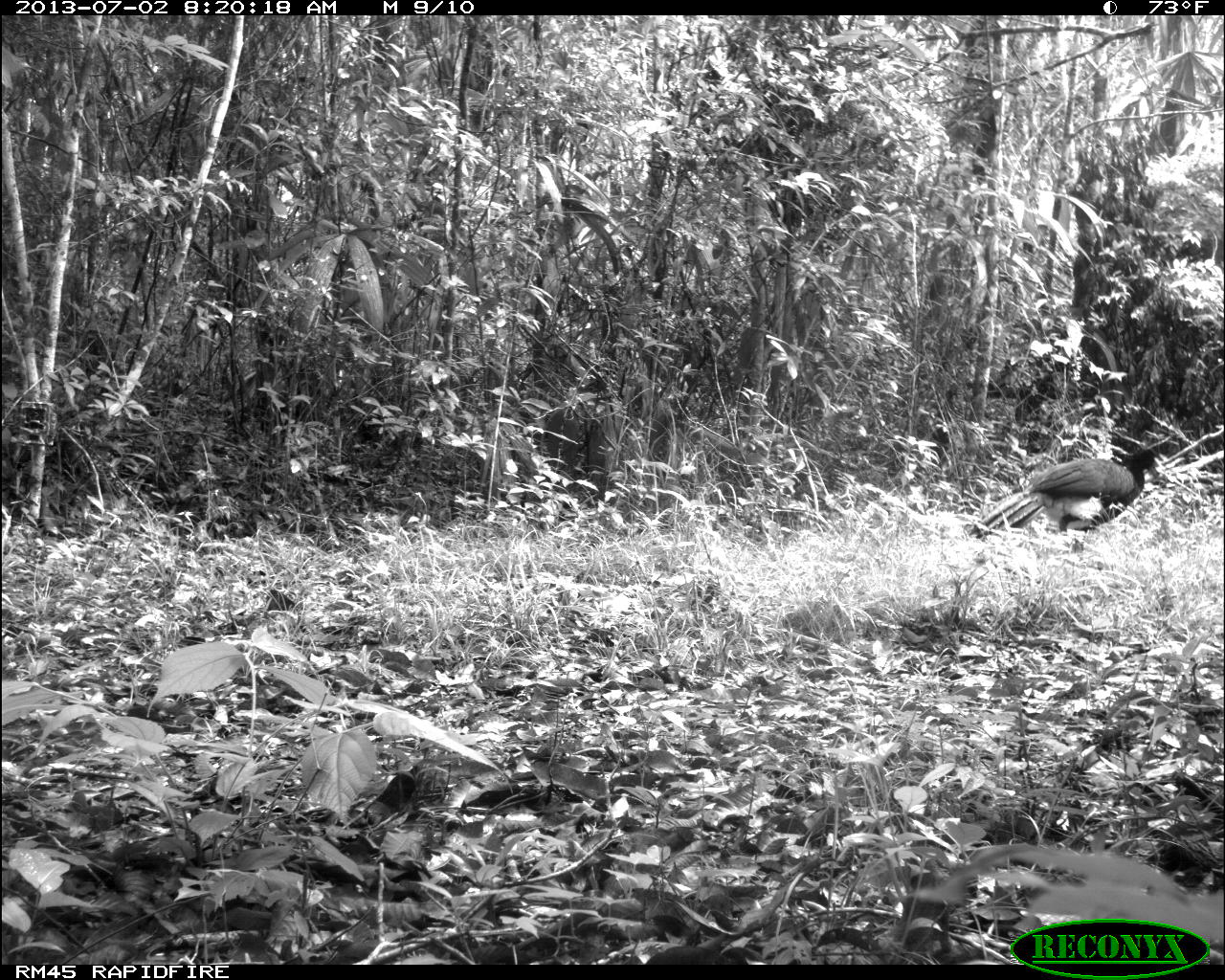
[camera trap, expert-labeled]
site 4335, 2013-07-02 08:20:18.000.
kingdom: Animalia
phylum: Chordata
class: Aves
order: Galliformes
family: Cracidae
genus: Crax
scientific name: Crax rubra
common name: great curassow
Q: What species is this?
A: Crax rubra (great curassow).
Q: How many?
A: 1.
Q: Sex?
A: Male.